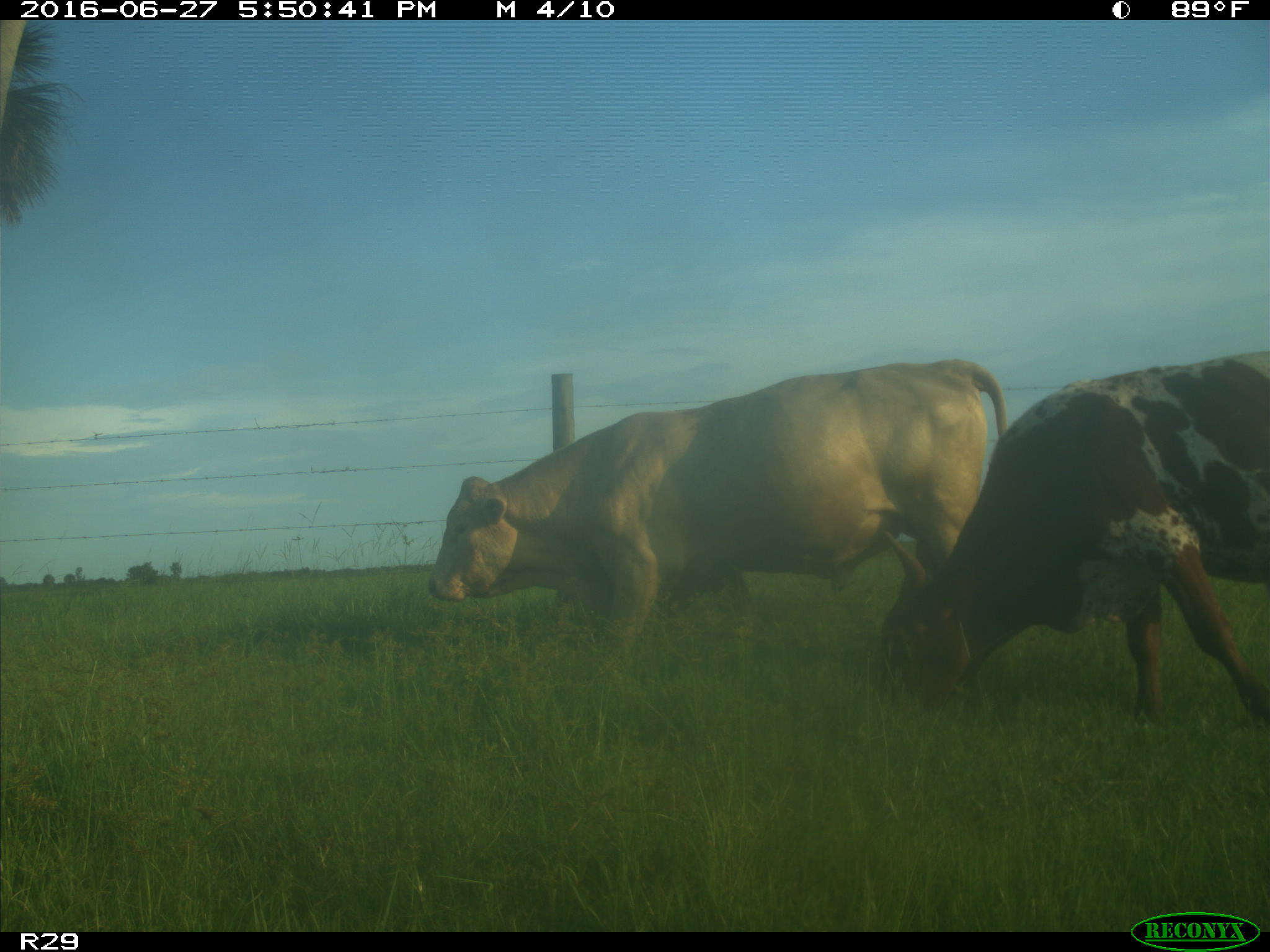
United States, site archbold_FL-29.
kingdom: Animalia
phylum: Chordata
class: Mammalia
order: Artiodactyla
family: Bovidae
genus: Bos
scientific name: Bos taurus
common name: domestic cow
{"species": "Bos taurus (domestic cow)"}